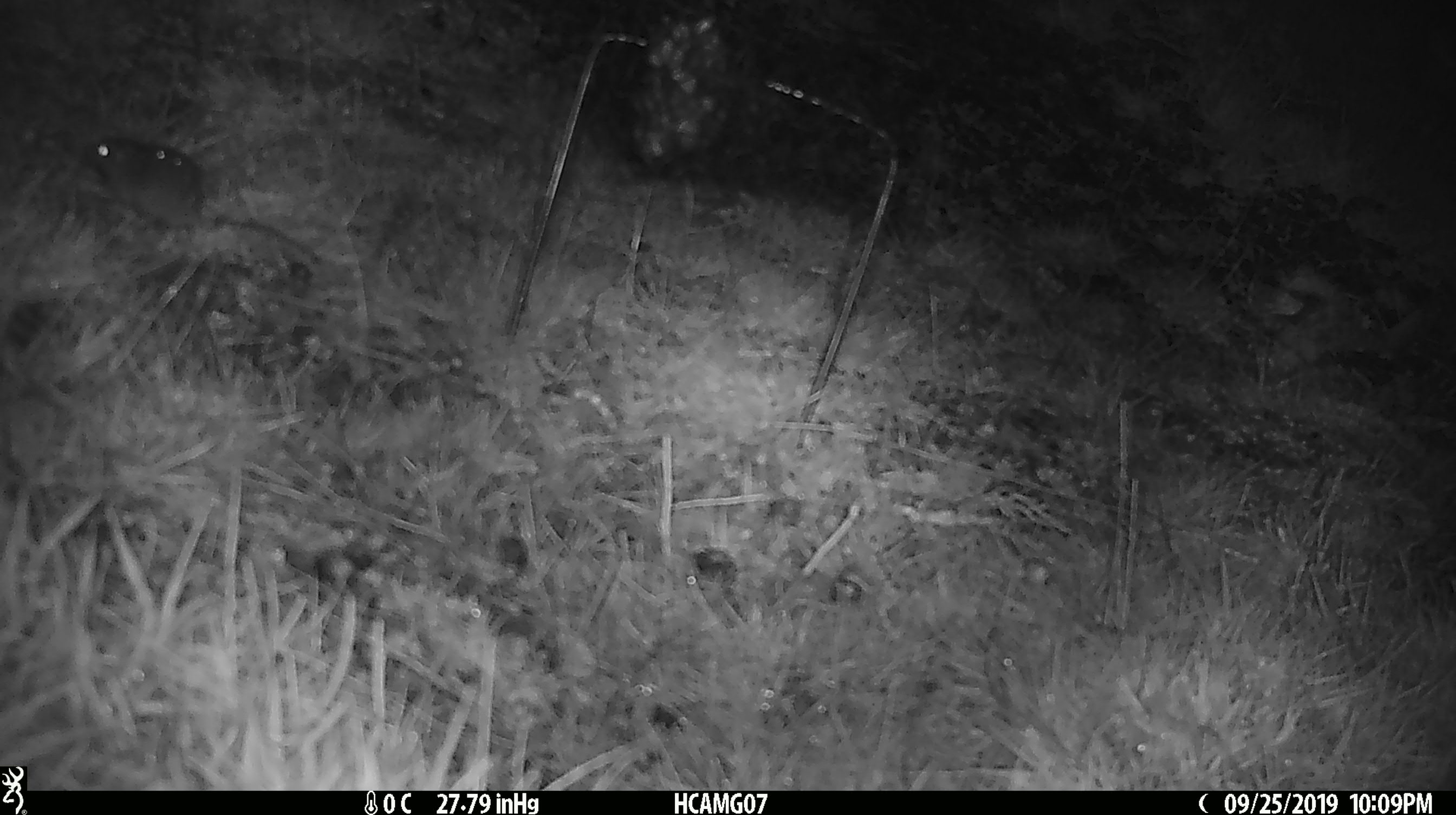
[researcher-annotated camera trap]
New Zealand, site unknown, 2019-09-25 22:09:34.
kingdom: Animalia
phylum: Chordata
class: Mammalia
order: Rodentia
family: Muridae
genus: Mus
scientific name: Mus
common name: mouse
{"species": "mouse (Mus)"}